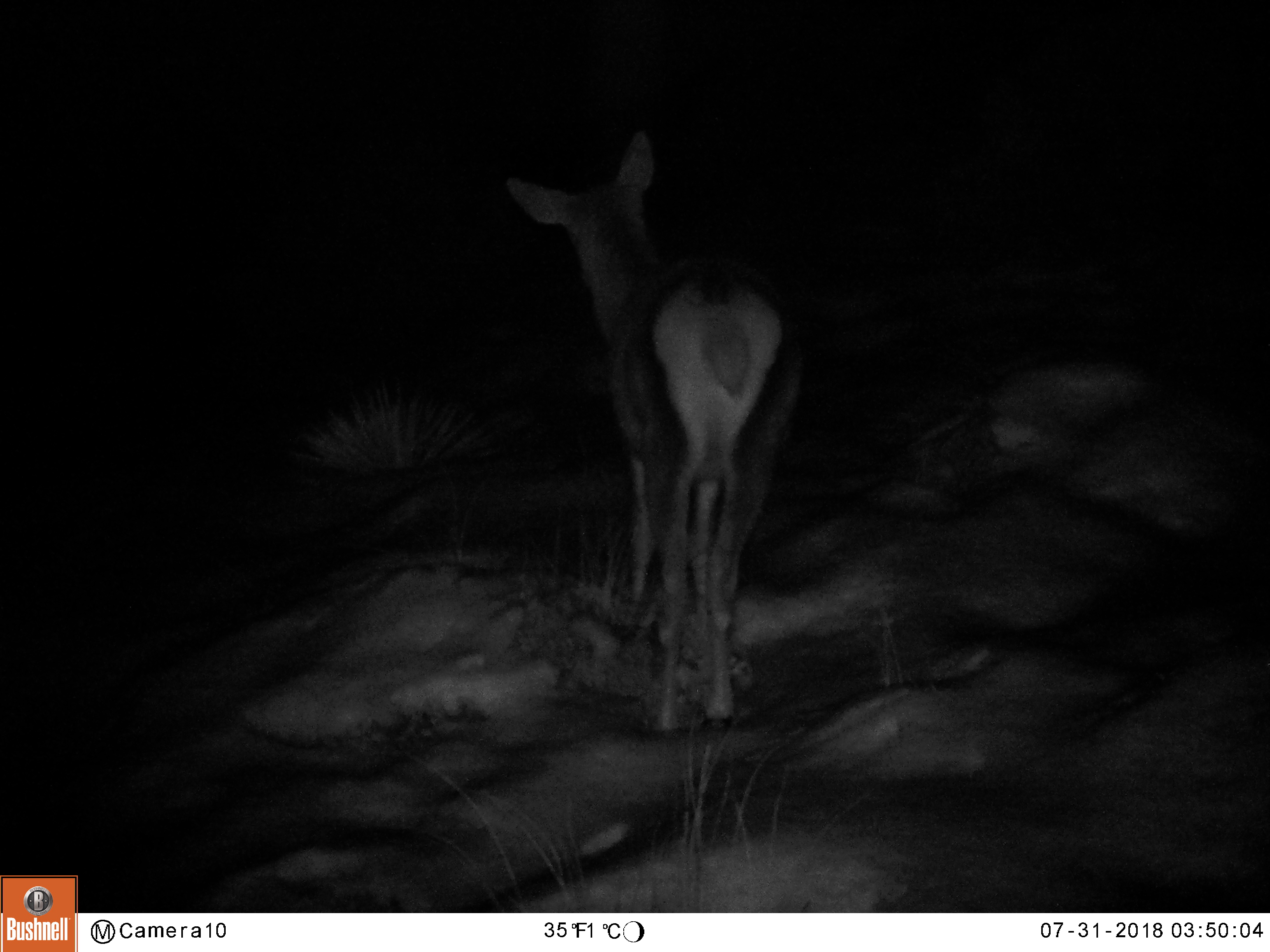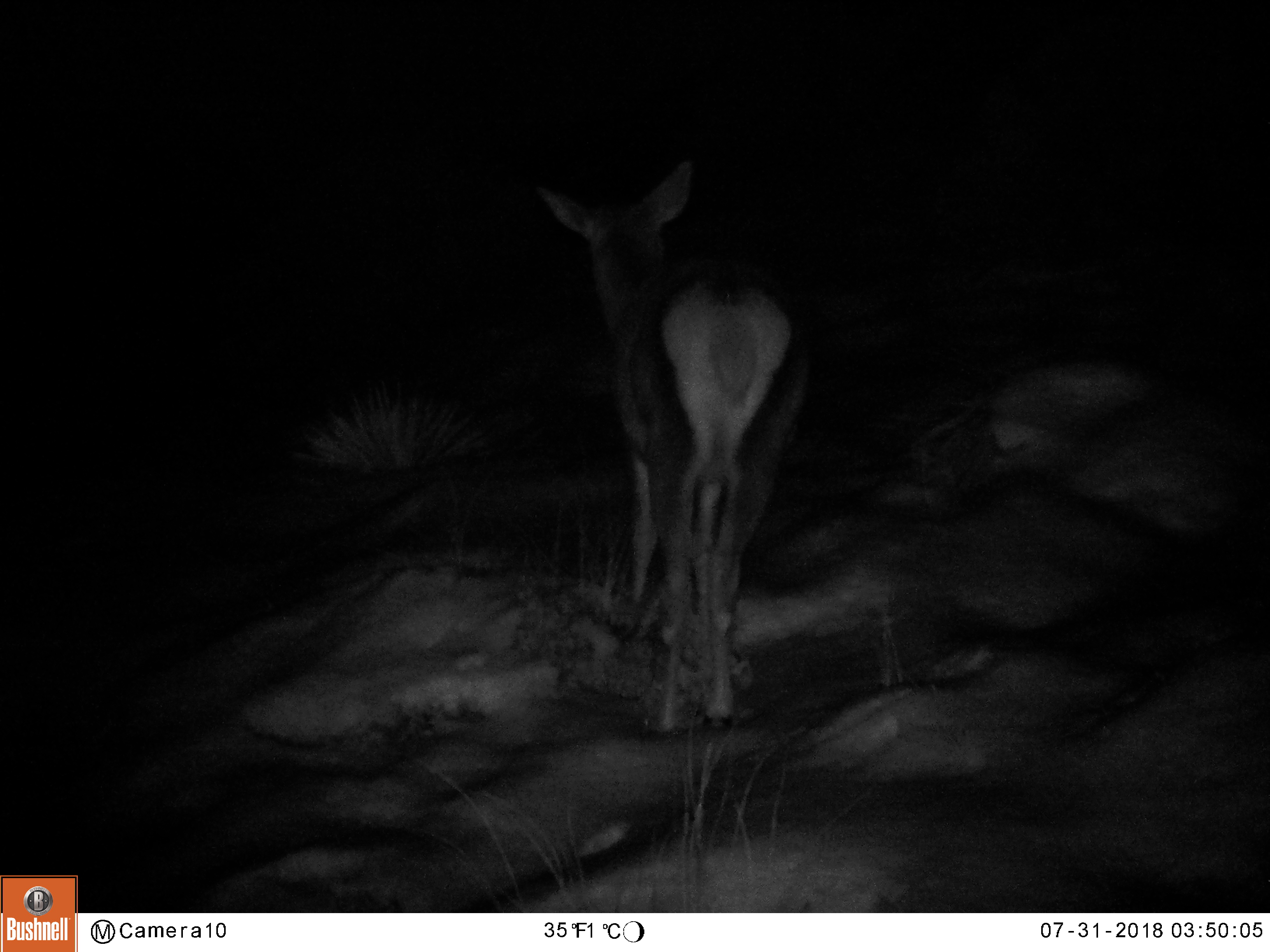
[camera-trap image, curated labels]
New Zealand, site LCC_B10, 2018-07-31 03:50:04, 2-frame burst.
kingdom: Animalia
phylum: Chordata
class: Mammalia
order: Artiodactyla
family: Cervidae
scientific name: Cervidae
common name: deer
Deer (Cervidae).